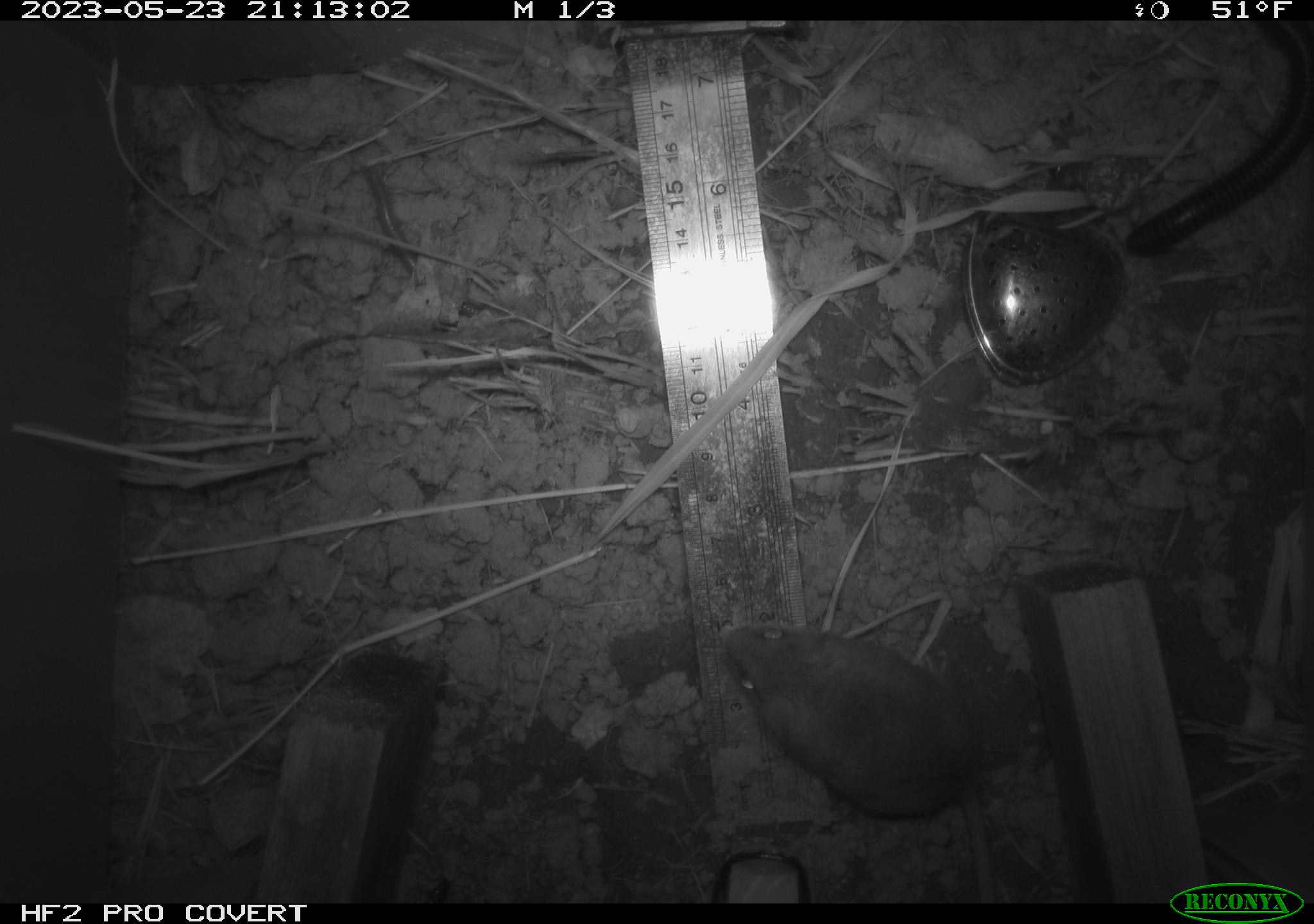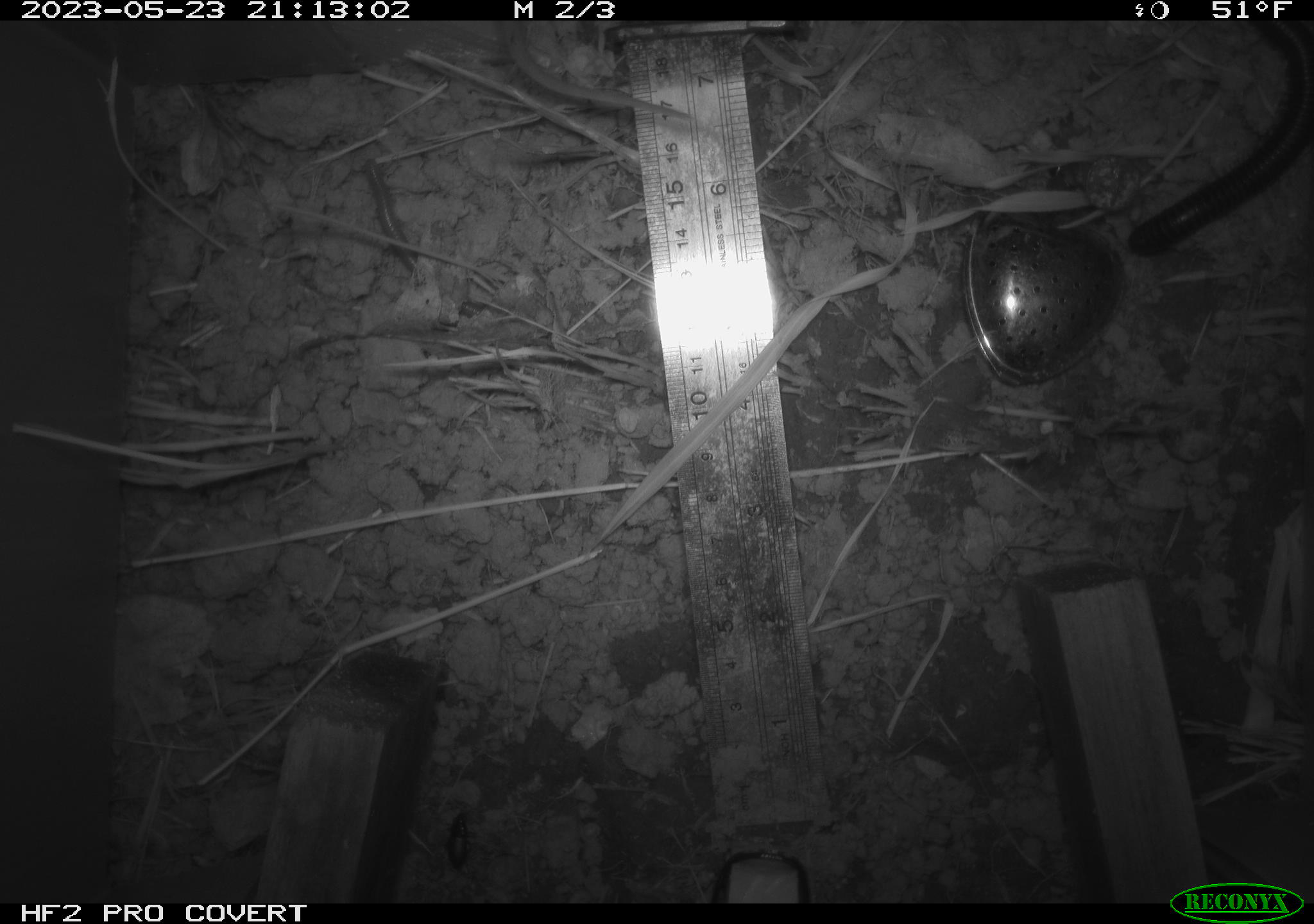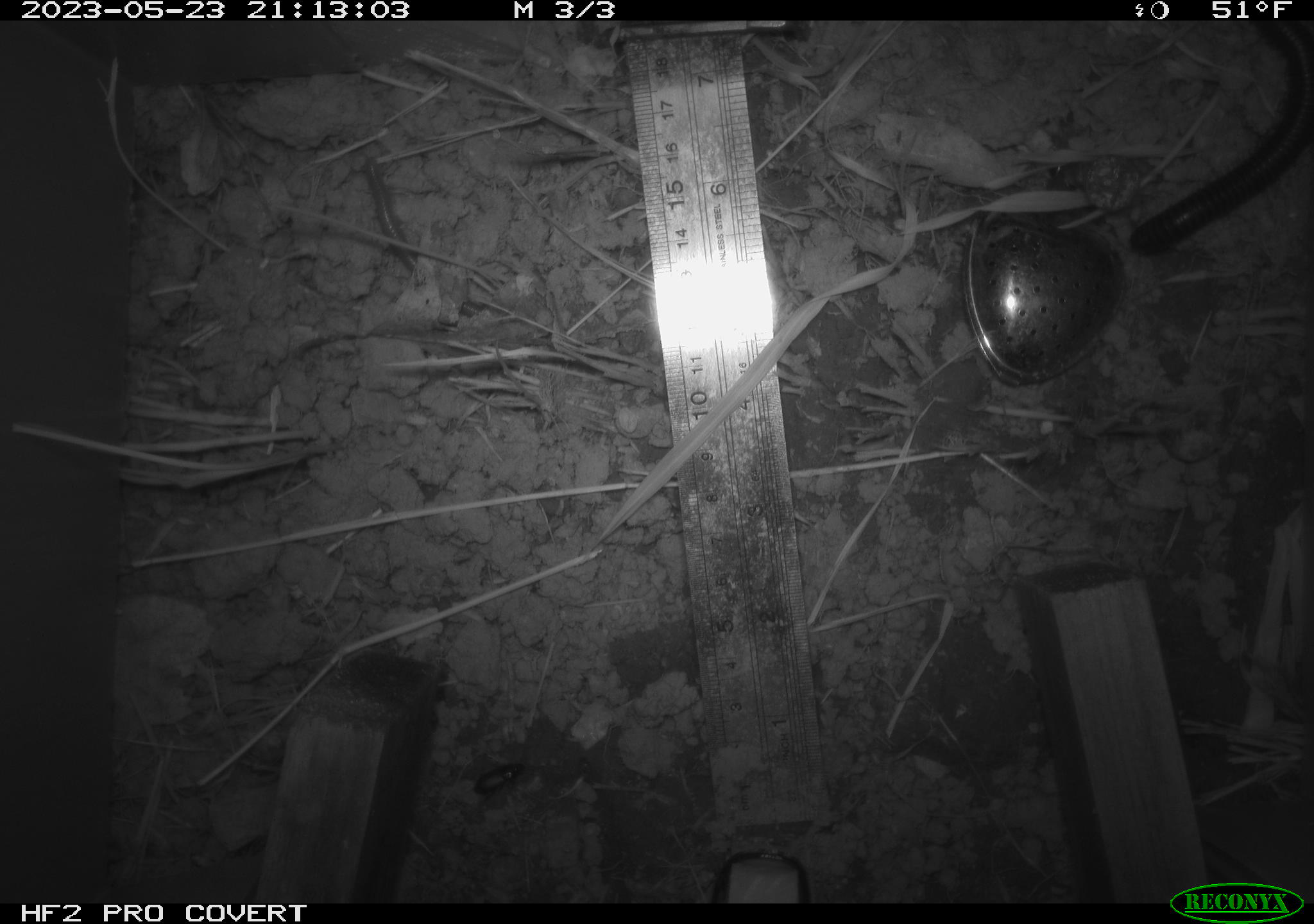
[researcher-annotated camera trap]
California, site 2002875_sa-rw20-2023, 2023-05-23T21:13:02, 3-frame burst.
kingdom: Animalia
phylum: Arthropoda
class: Diplopoda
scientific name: Diplopoda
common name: millipedes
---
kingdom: Animalia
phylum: Arthropoda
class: Insecta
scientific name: Insecta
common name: insect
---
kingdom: Animalia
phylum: Chordata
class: Mammalia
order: Rodentia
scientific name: Rodentia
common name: mouse species